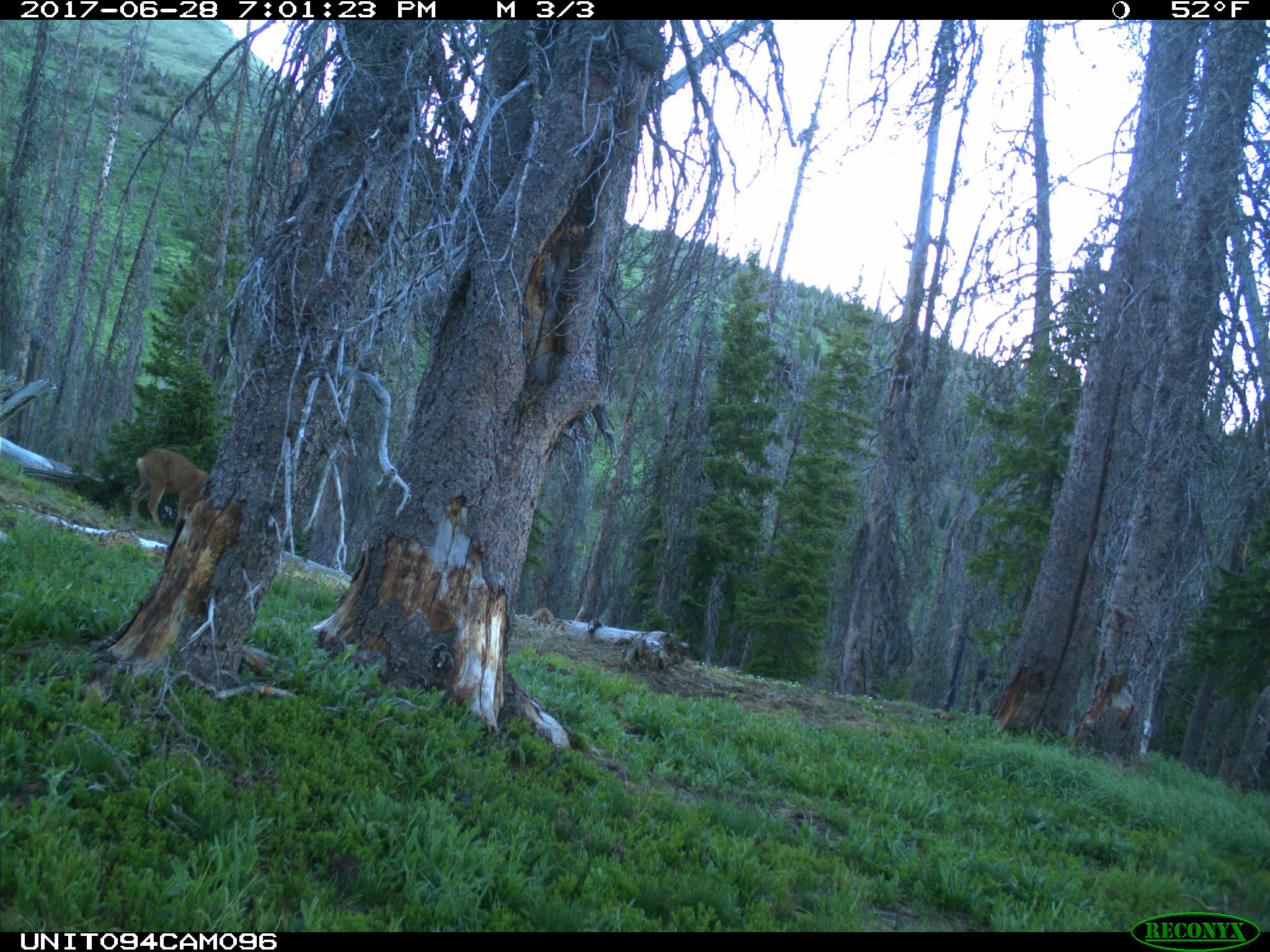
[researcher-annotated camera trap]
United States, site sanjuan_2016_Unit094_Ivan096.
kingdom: Animalia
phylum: Chordata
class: Mammalia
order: Artiodactyla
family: Cervidae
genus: Odocoileus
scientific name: Odocoileus hemionus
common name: mule deer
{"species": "Odocoileus hemionus (mule deer)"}